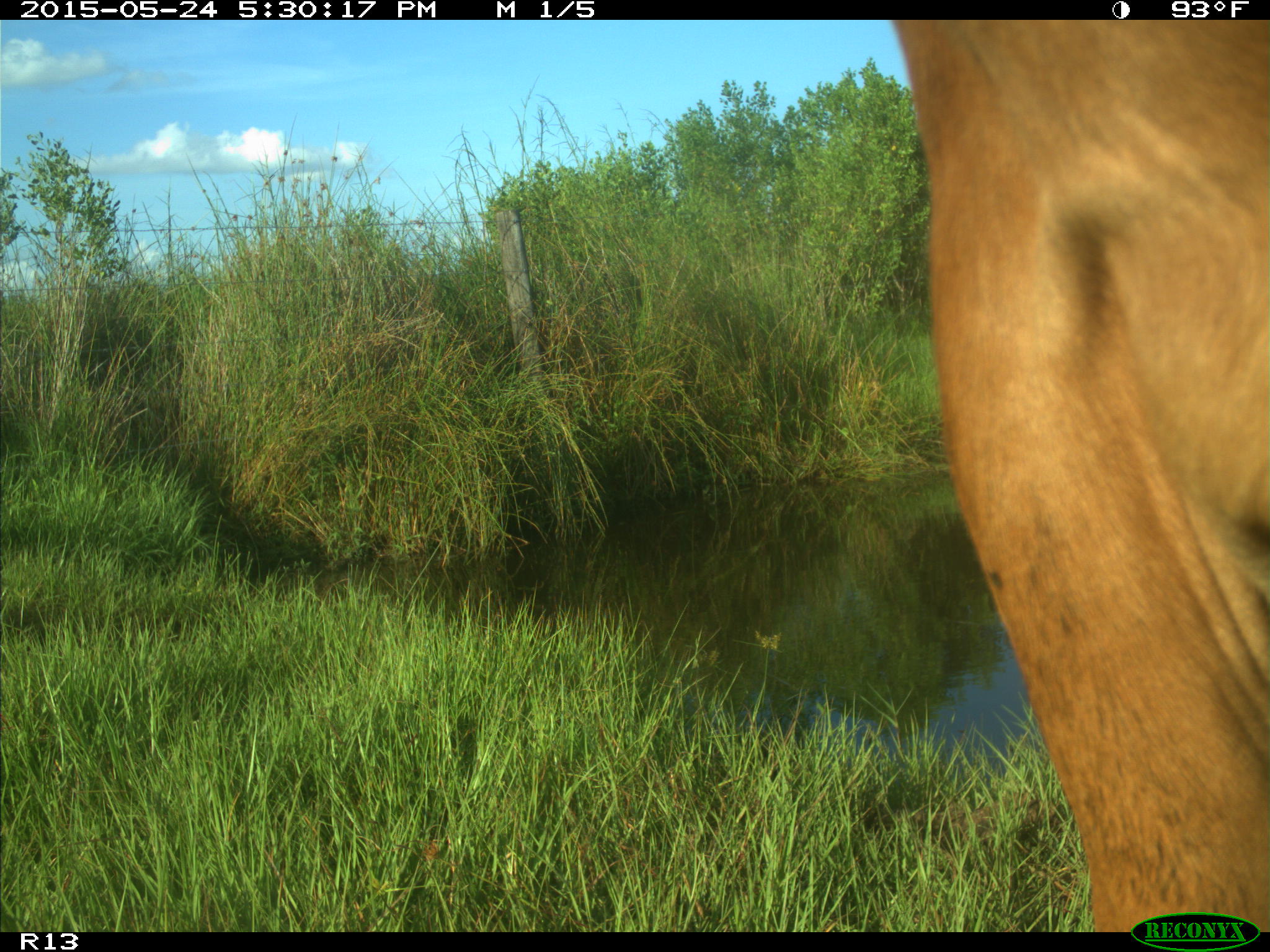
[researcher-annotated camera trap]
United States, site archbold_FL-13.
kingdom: Animalia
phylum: Chordata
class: Mammalia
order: Artiodactyla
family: Bovidae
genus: Bos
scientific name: Bos taurus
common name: domestic cow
Bos taurus (domestic cow).